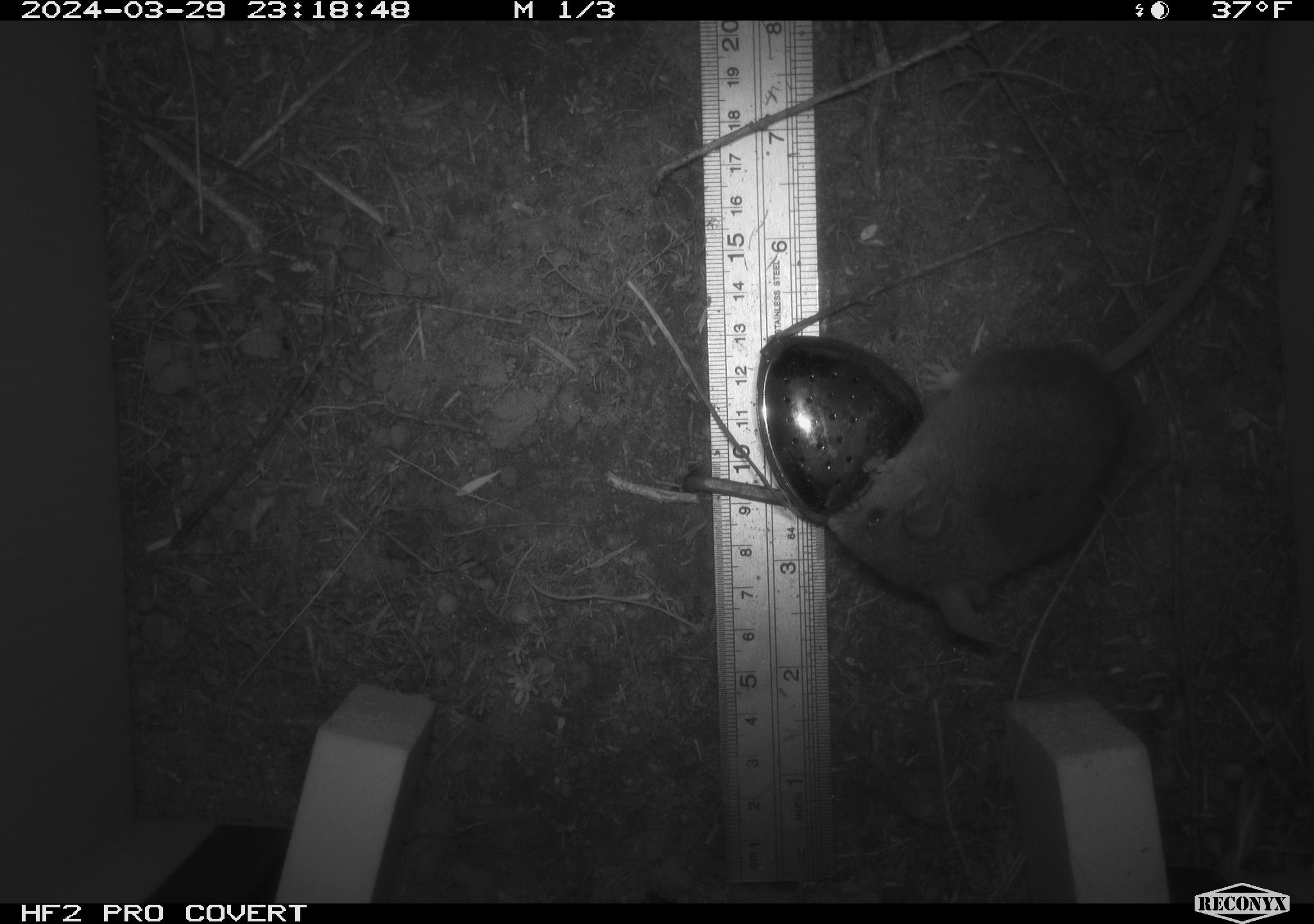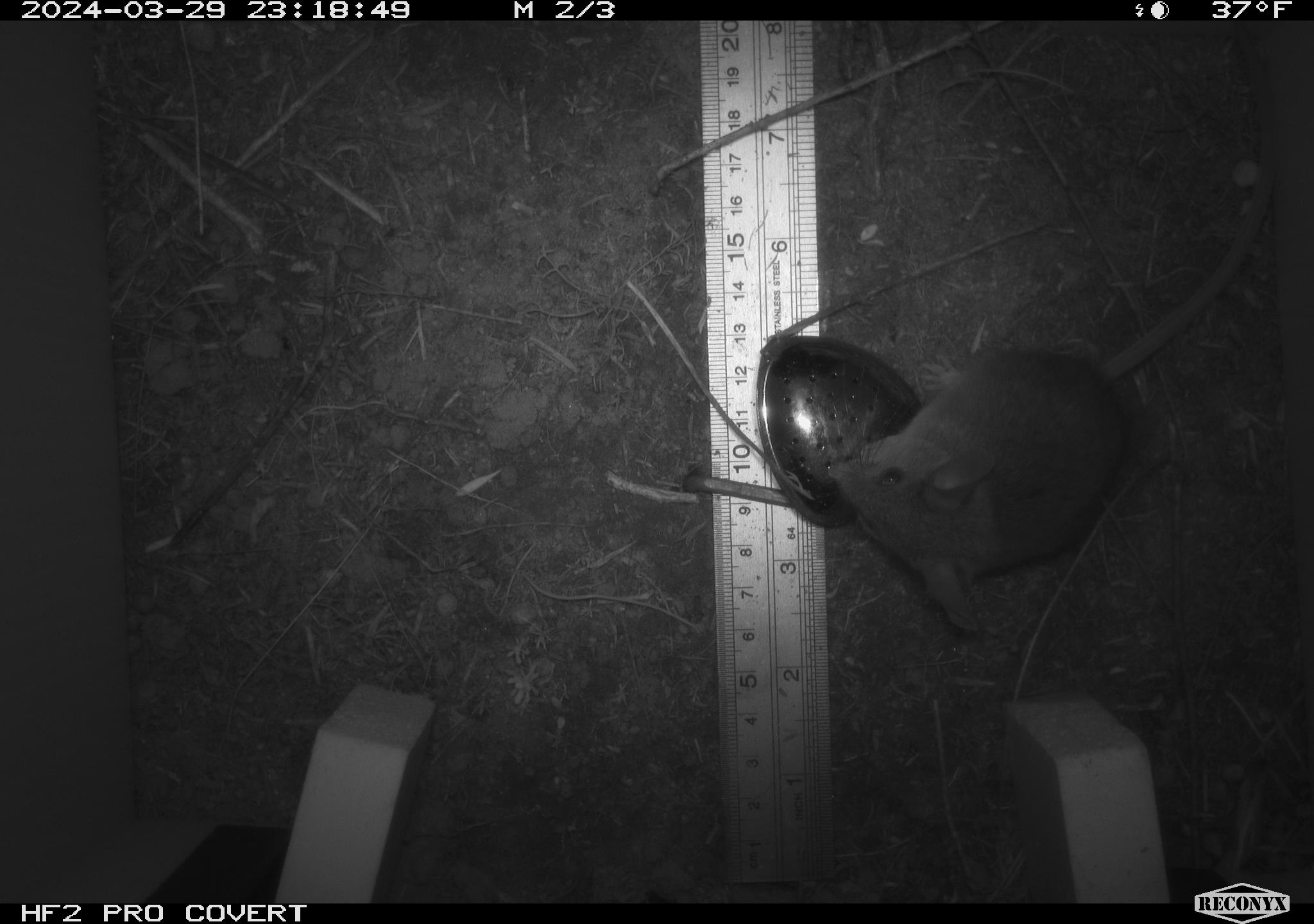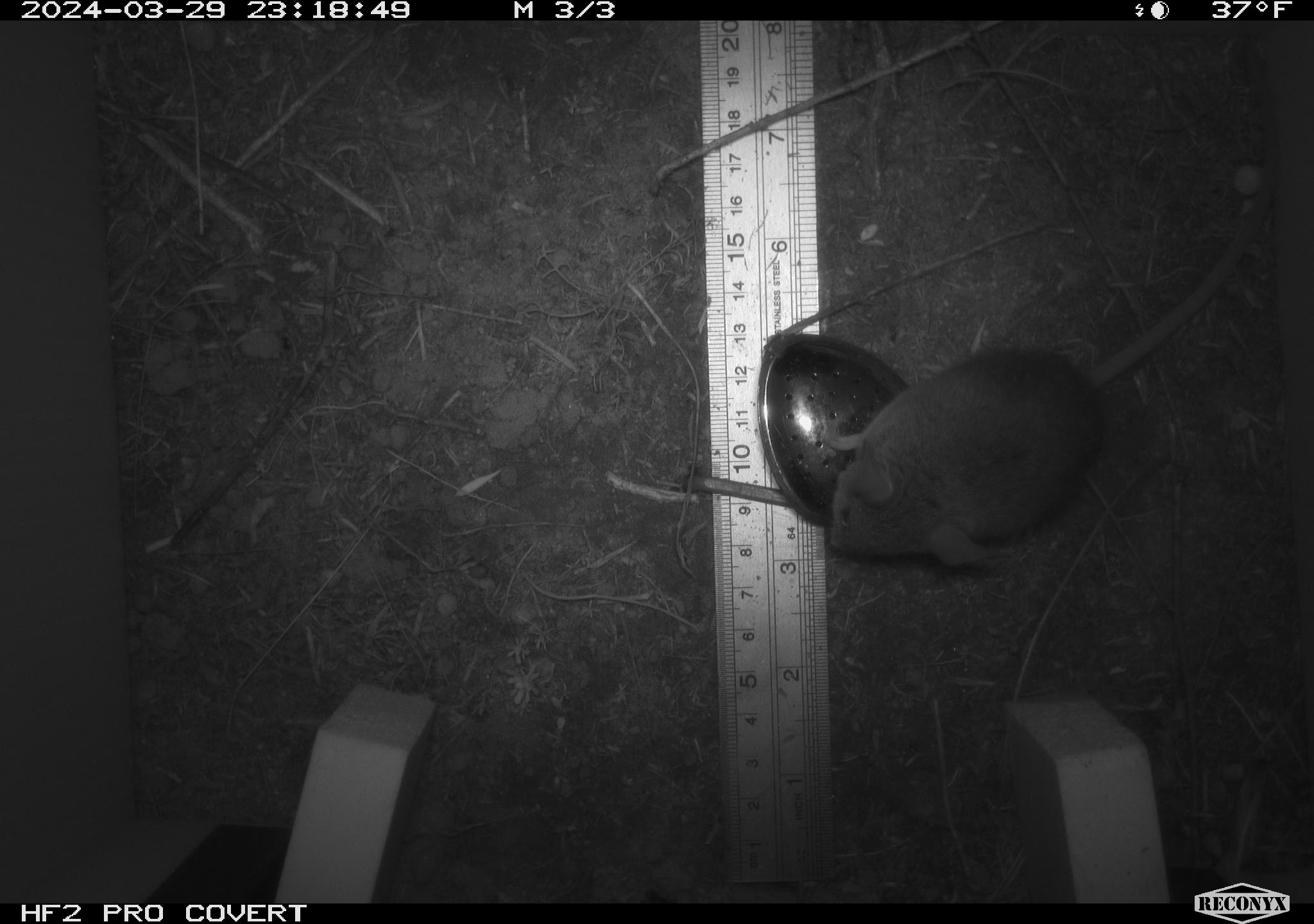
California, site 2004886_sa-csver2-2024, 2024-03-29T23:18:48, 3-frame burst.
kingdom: Animalia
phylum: Chordata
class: Mammalia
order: Rodentia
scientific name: Rodentia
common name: rodent